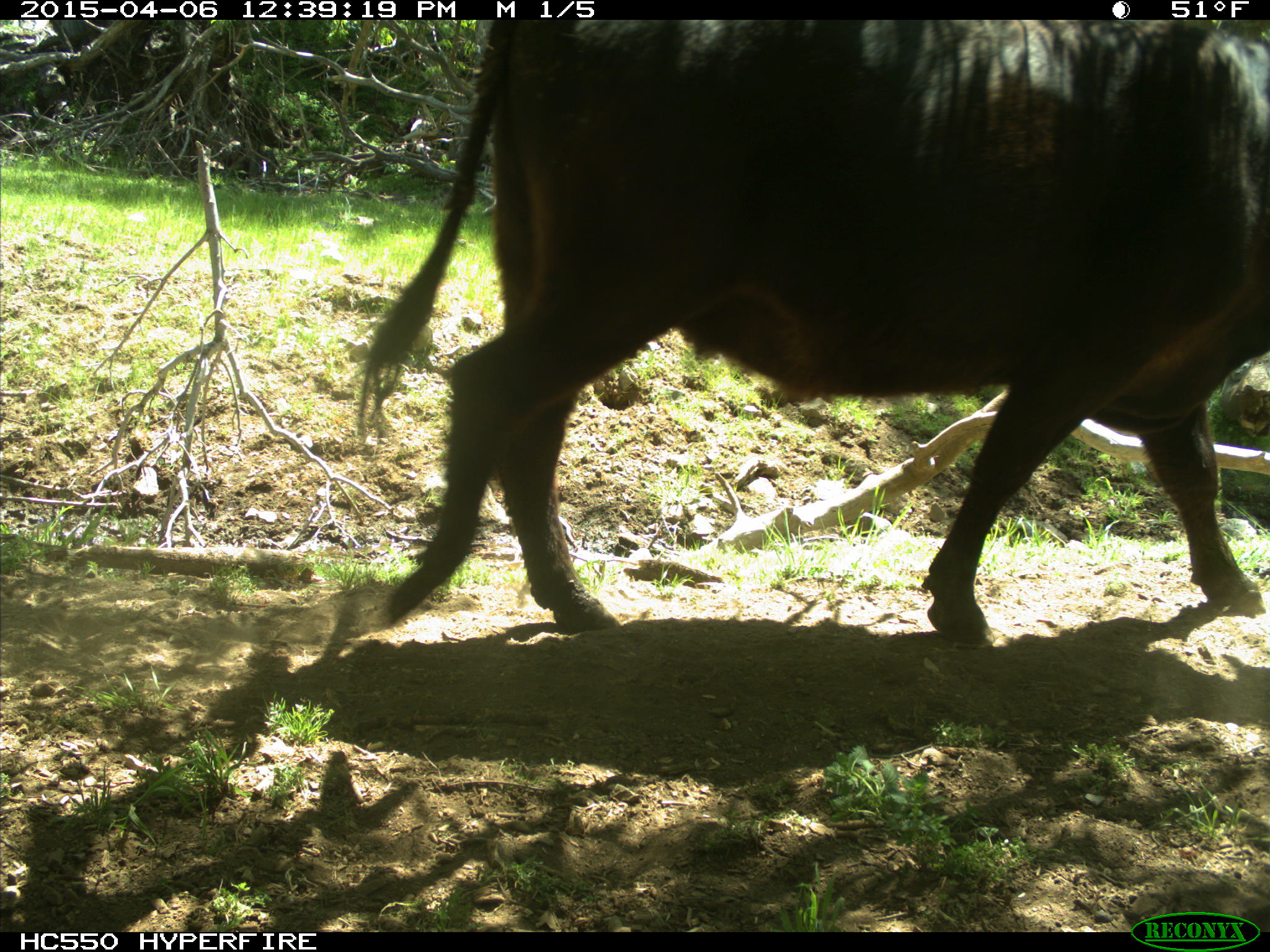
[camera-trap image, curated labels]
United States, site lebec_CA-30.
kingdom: Animalia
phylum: Chordata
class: Mammalia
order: Artiodactyla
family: Bovidae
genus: Bos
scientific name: Bos taurus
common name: domestic cow